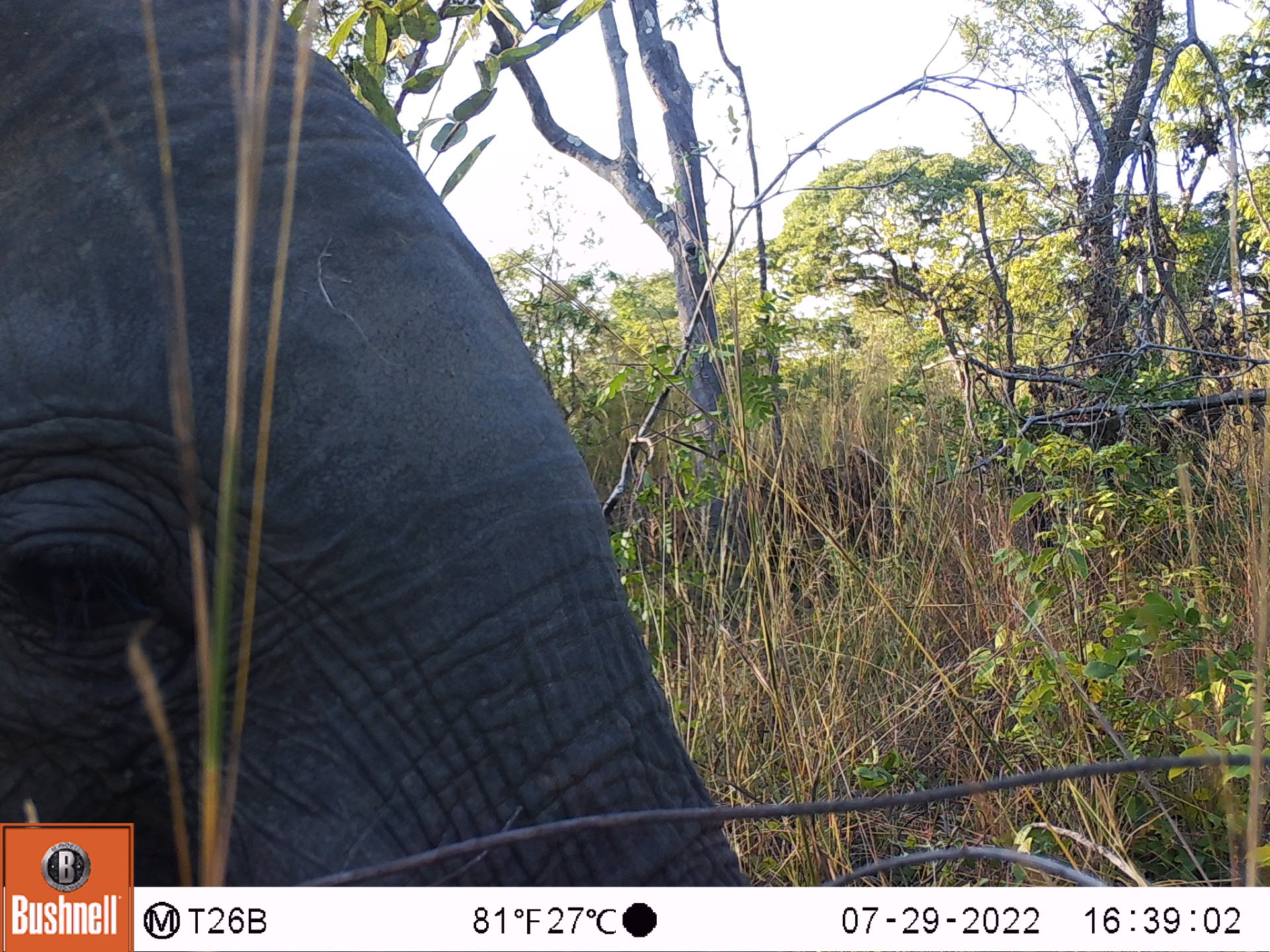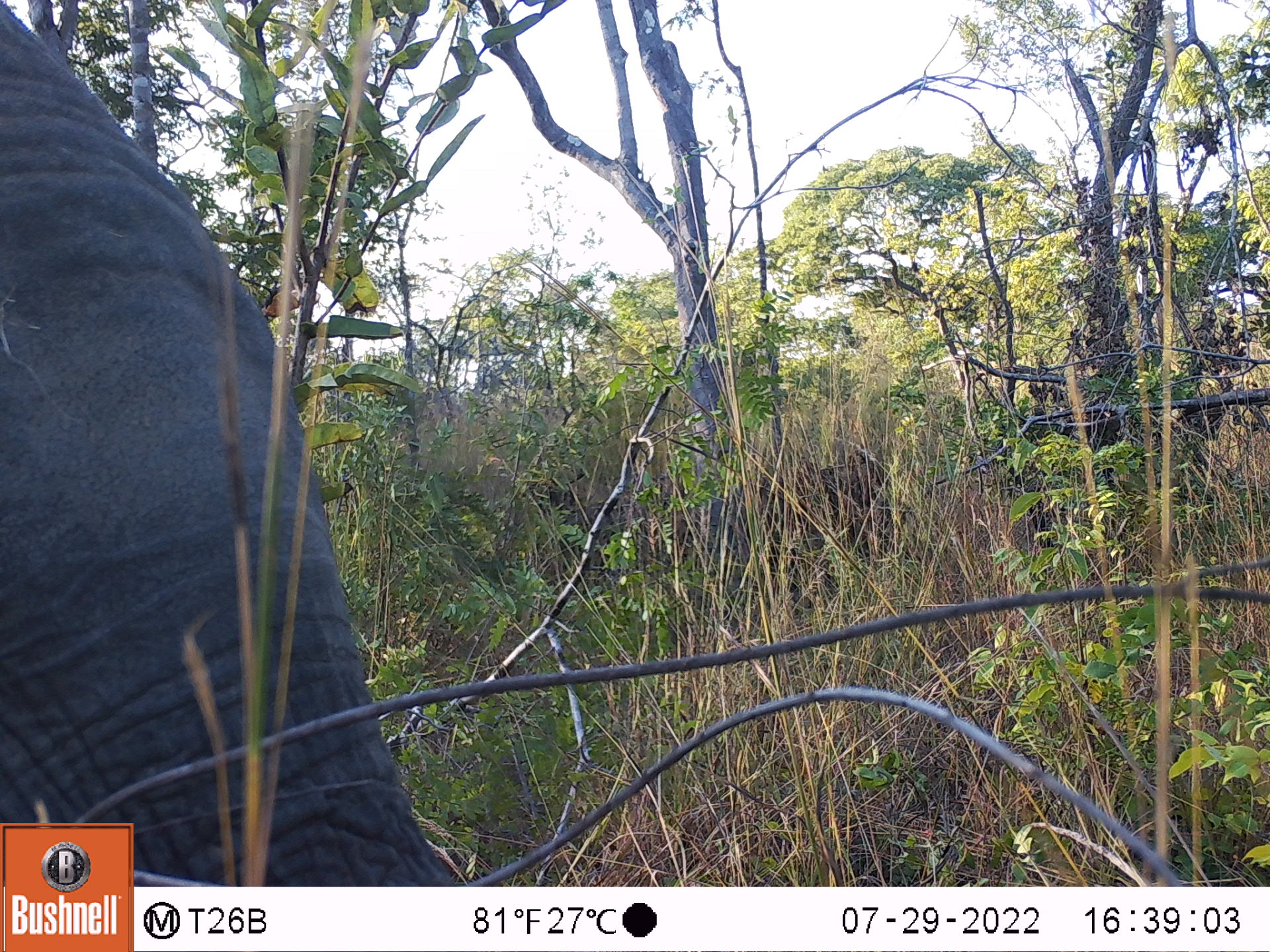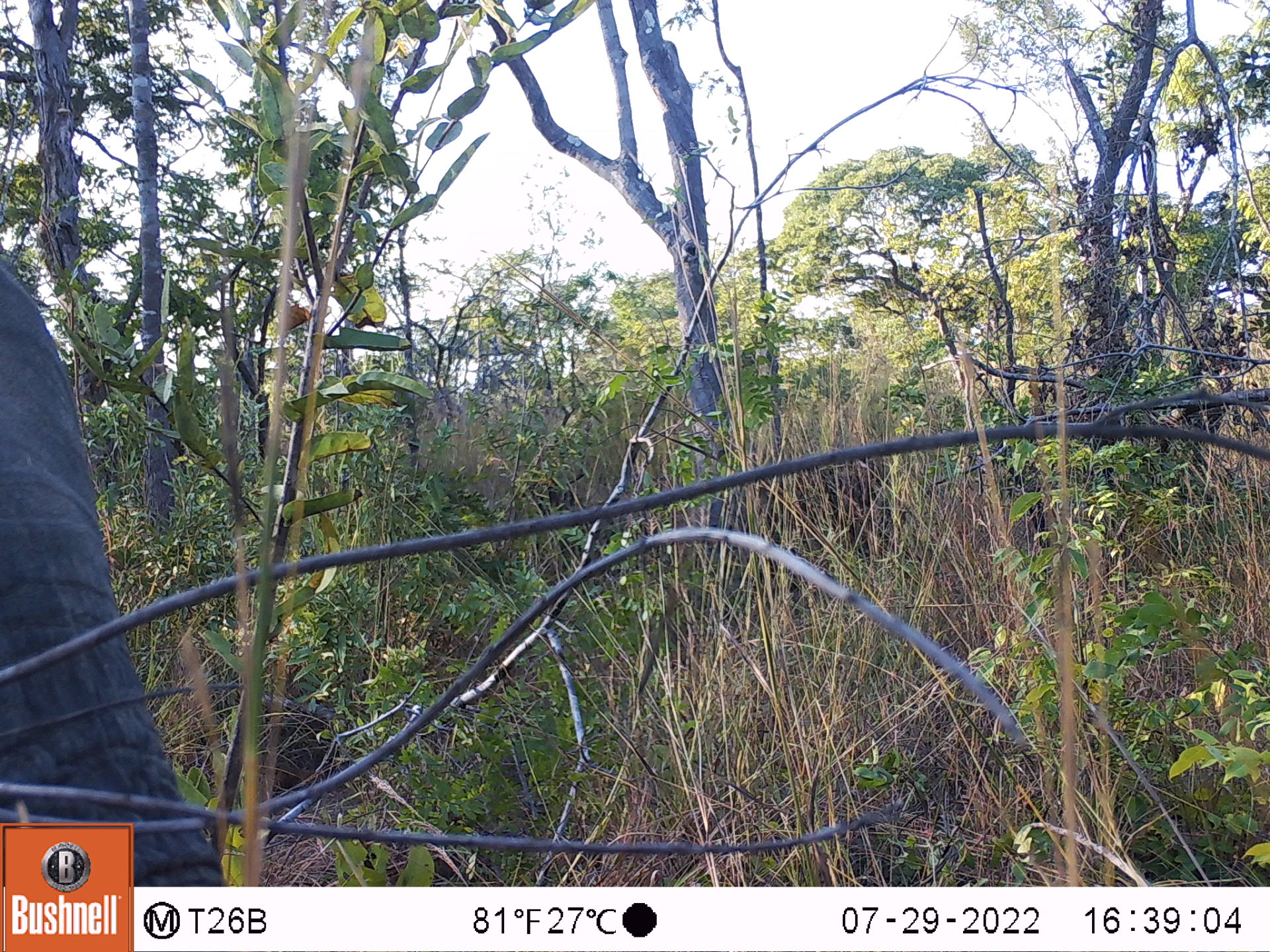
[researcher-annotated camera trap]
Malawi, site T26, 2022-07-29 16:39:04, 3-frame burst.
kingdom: Animalia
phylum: Chordata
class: Mammalia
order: Proboscidea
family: Elephantidae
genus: Loxodonta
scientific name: Loxodonta africana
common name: african savanna elephant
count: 1